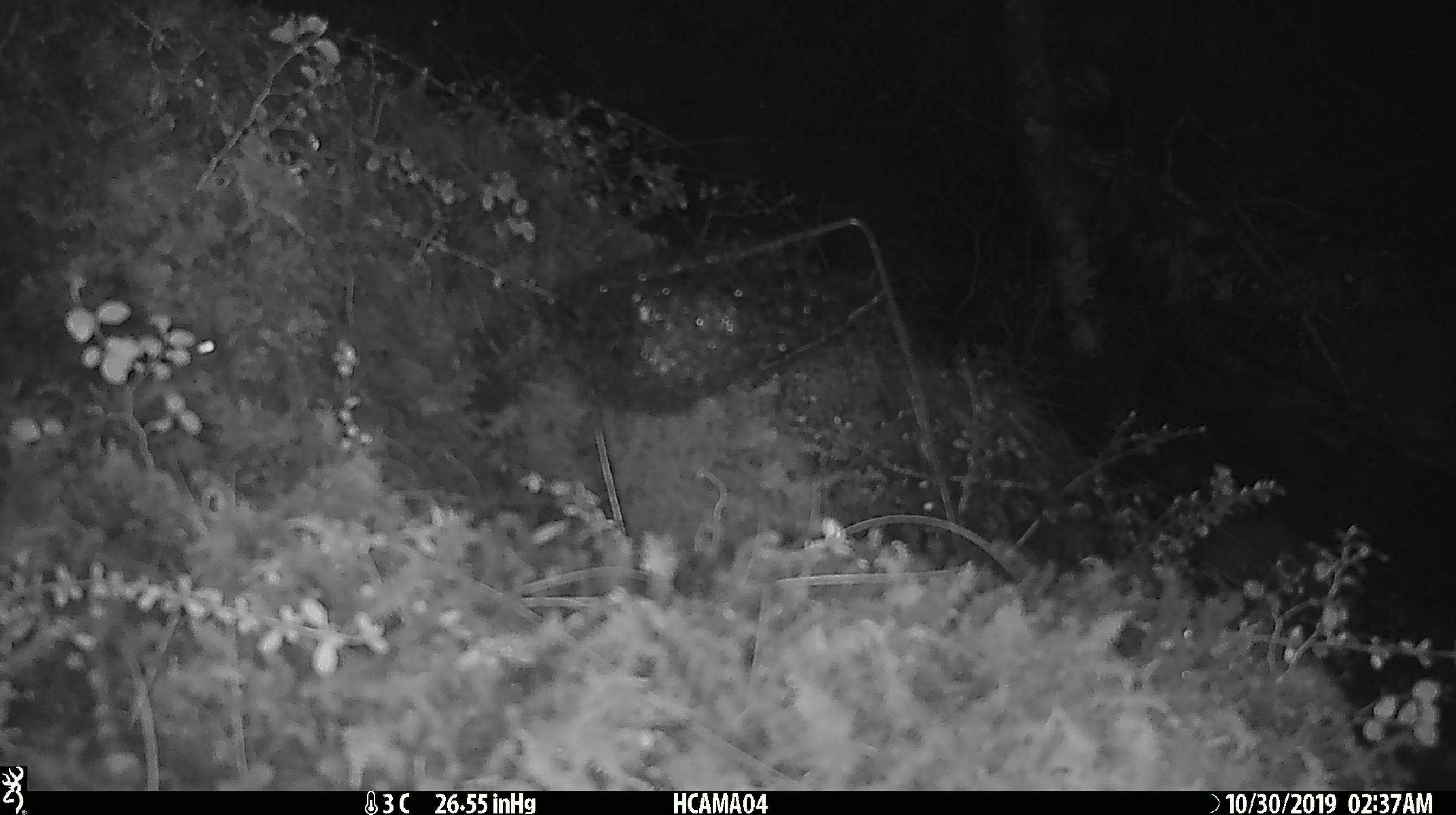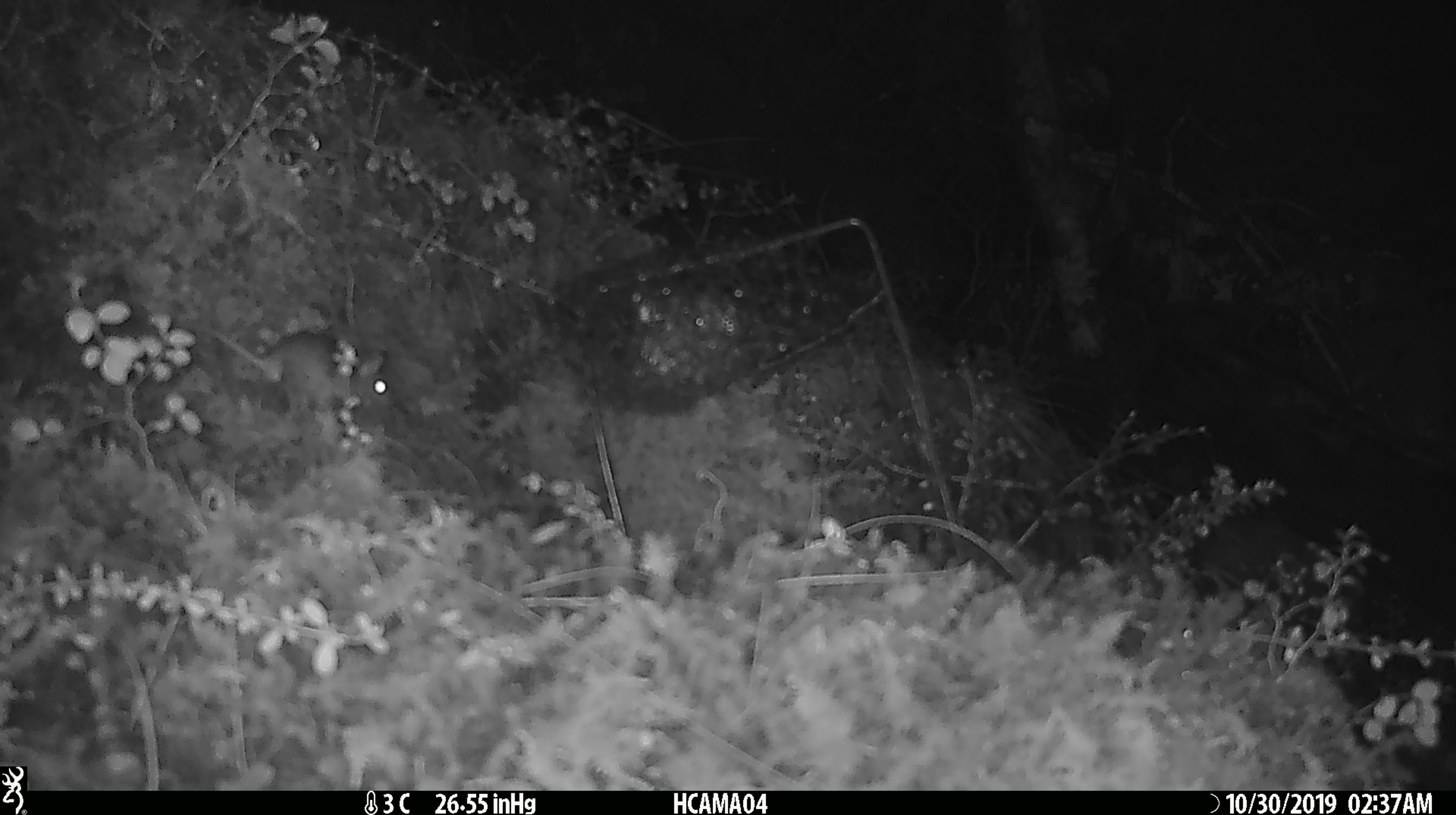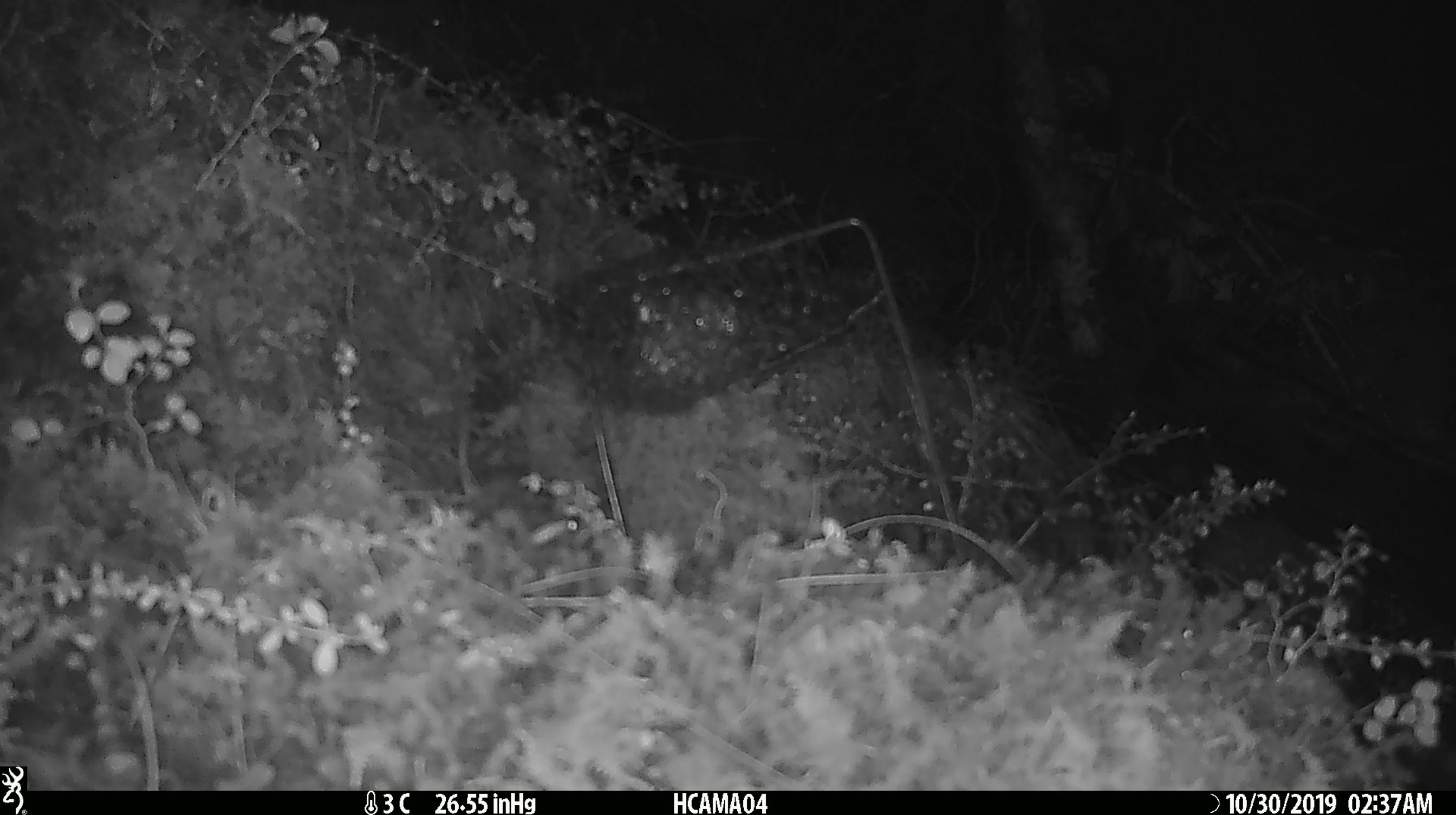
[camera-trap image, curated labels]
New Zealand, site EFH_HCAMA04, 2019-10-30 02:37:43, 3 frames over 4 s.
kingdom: Animalia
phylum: Chordata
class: Mammalia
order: Rodentia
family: Muridae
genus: Mus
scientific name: Mus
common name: mouse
Mouse (Mus).